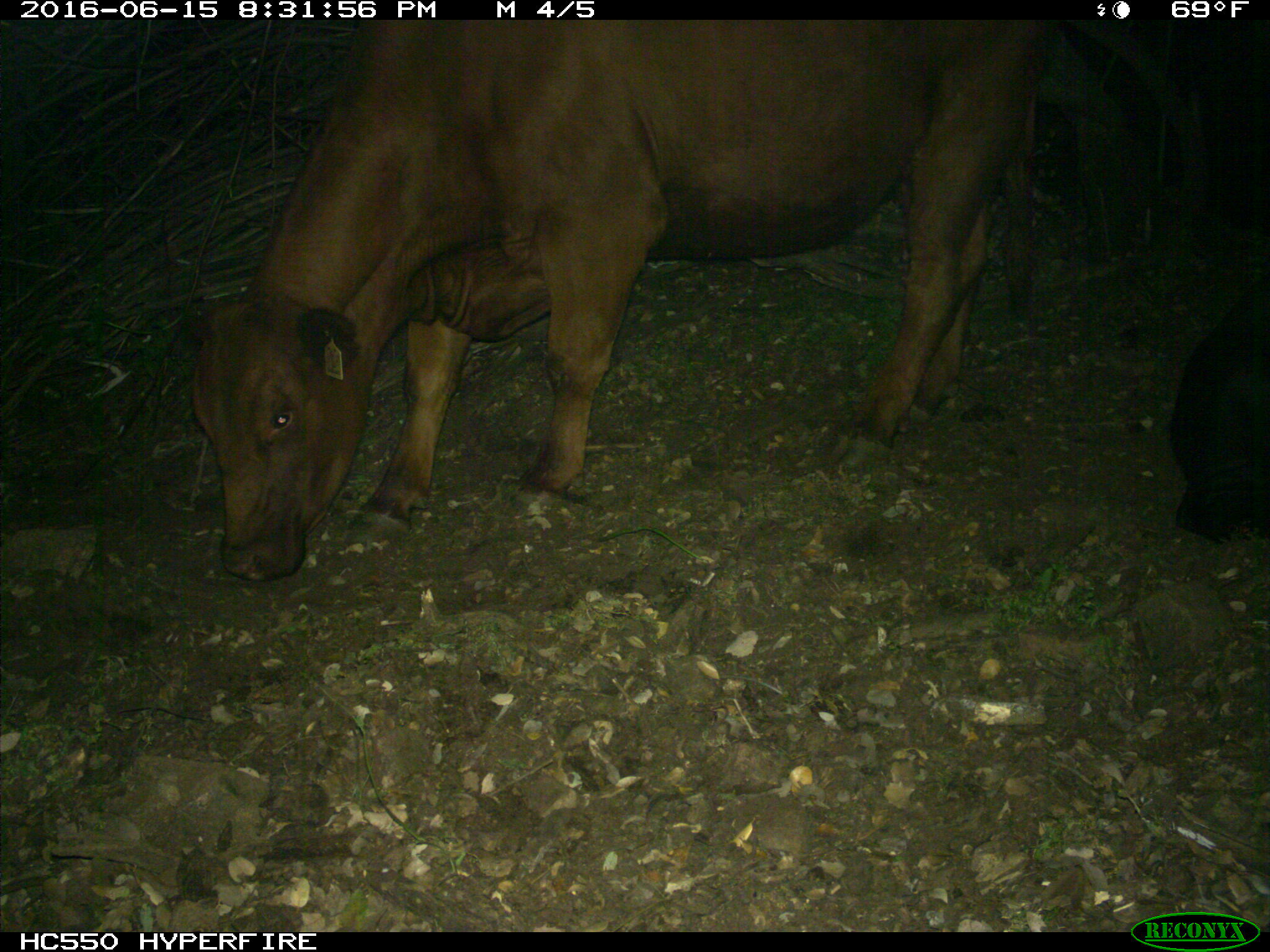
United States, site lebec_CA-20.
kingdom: Animalia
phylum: Chordata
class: Mammalia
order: Artiodactyla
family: Bovidae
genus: Bos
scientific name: Bos taurus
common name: domestic cow